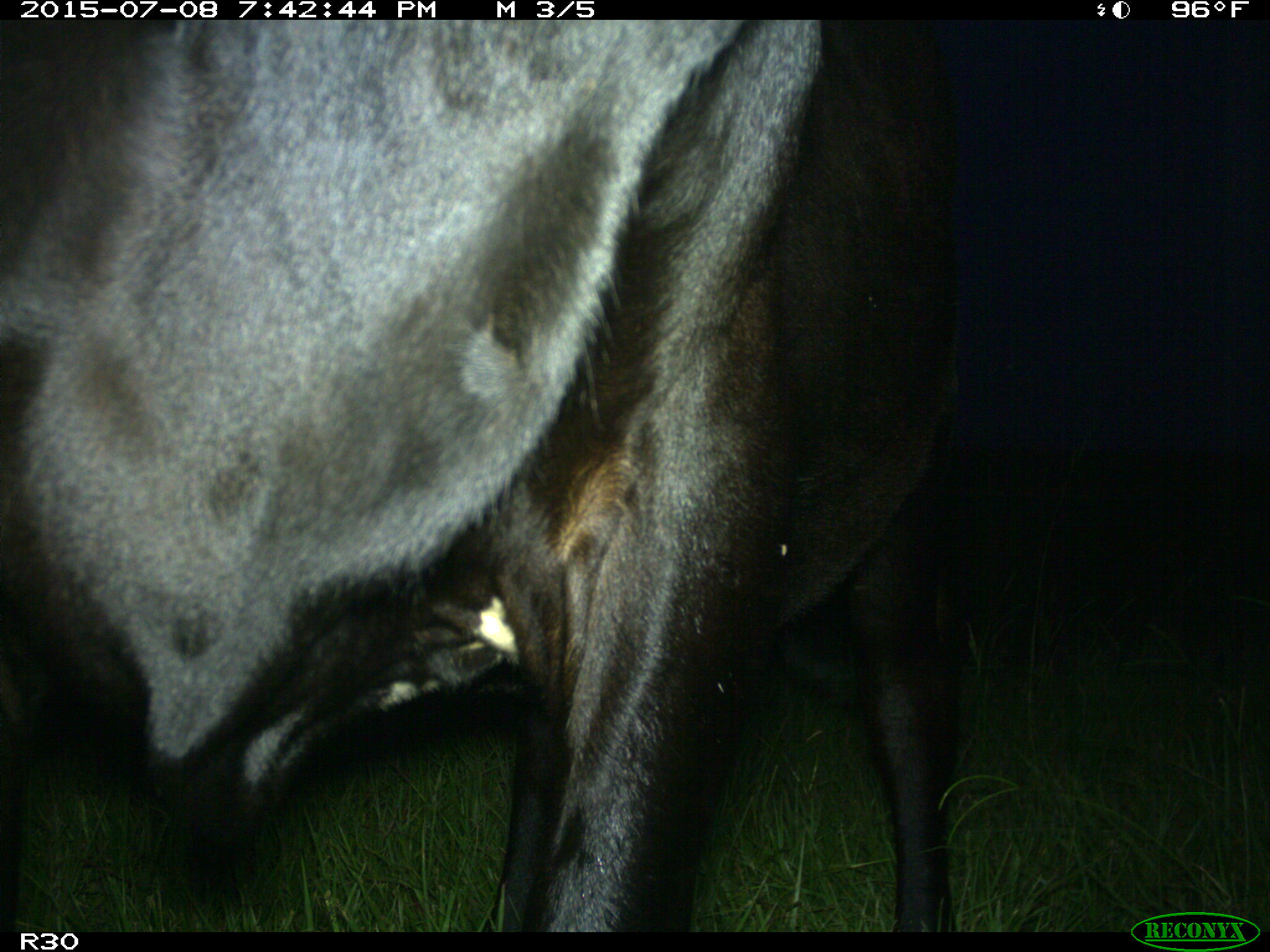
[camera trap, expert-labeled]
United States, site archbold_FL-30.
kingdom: Animalia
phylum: Chordata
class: Mammalia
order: Artiodactyla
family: Bovidae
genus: Bos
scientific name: Bos taurus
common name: domestic cow